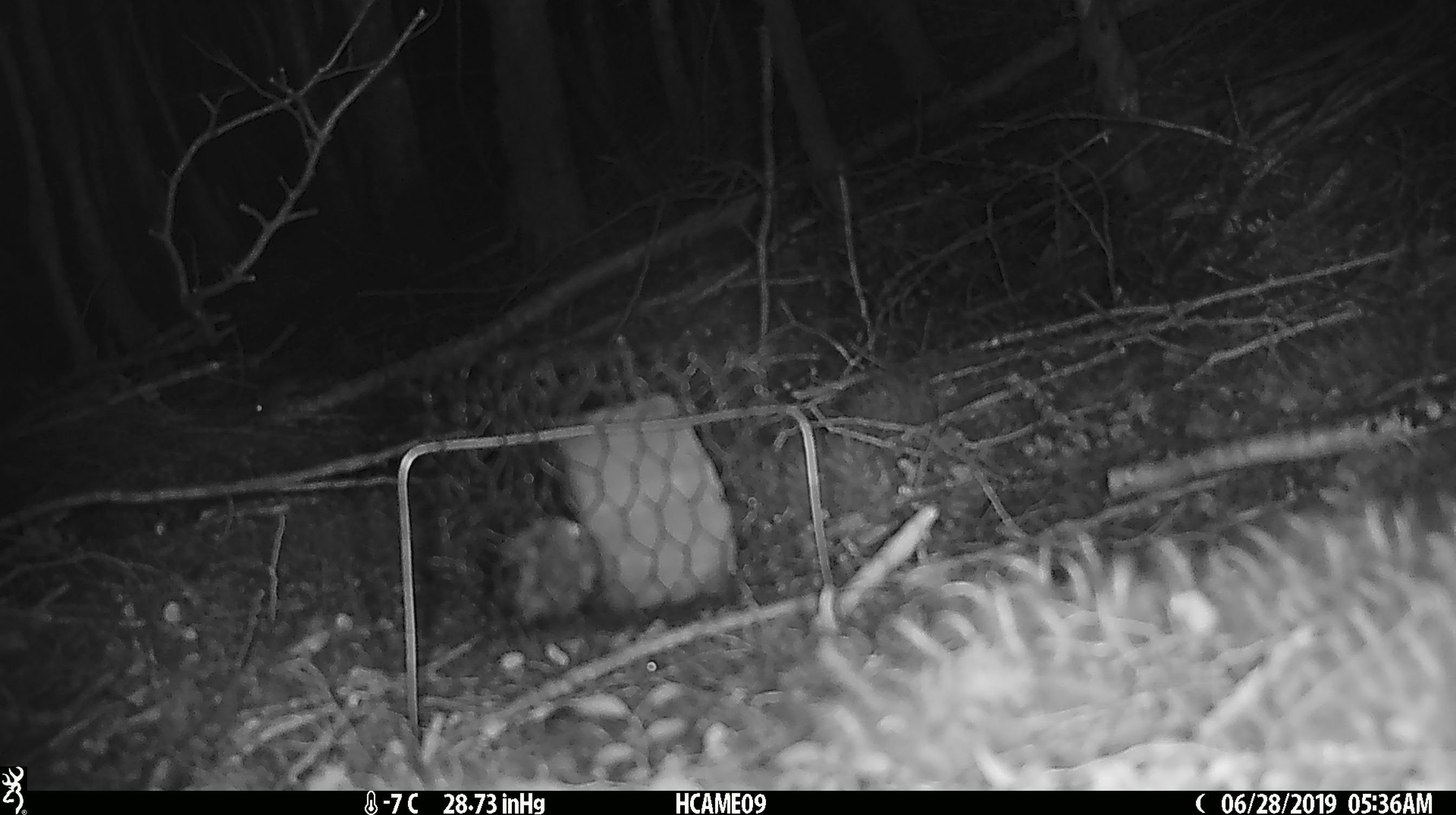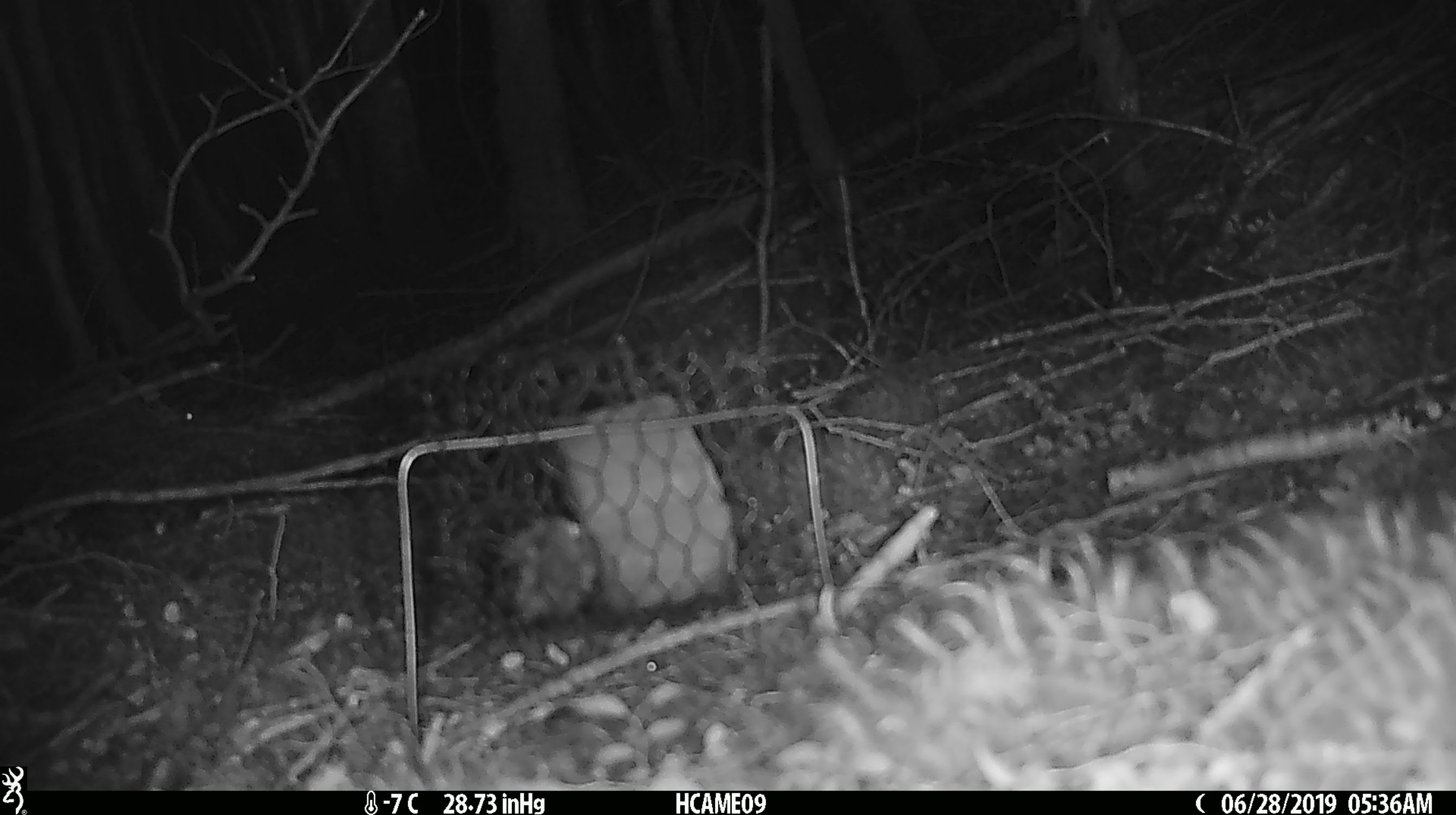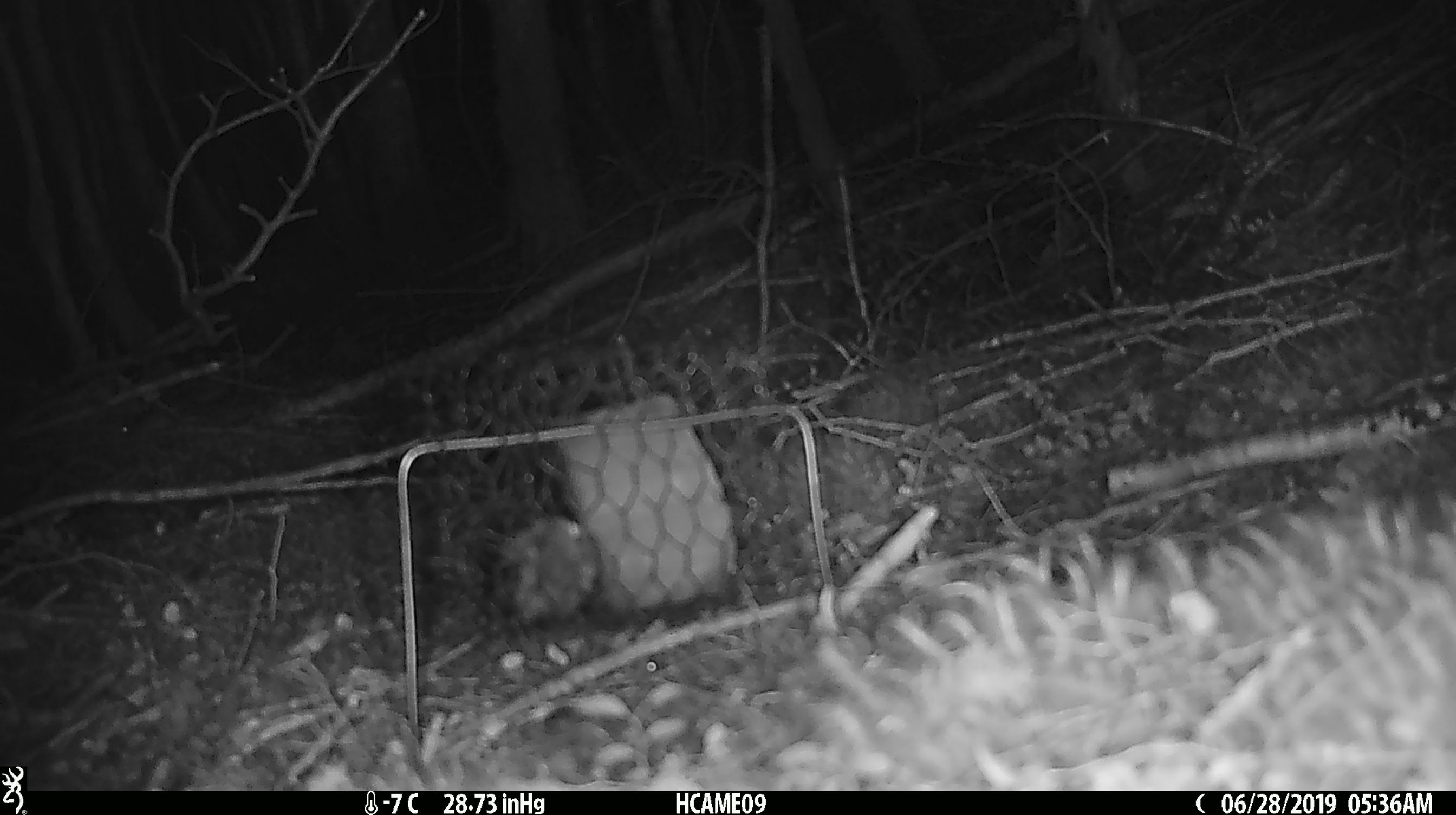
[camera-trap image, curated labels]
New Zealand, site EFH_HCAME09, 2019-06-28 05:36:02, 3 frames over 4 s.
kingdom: Animalia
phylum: Chordata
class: Mammalia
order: Rodentia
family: Muridae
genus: Mus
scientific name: Mus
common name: mouse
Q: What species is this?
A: Mouse (Mus).